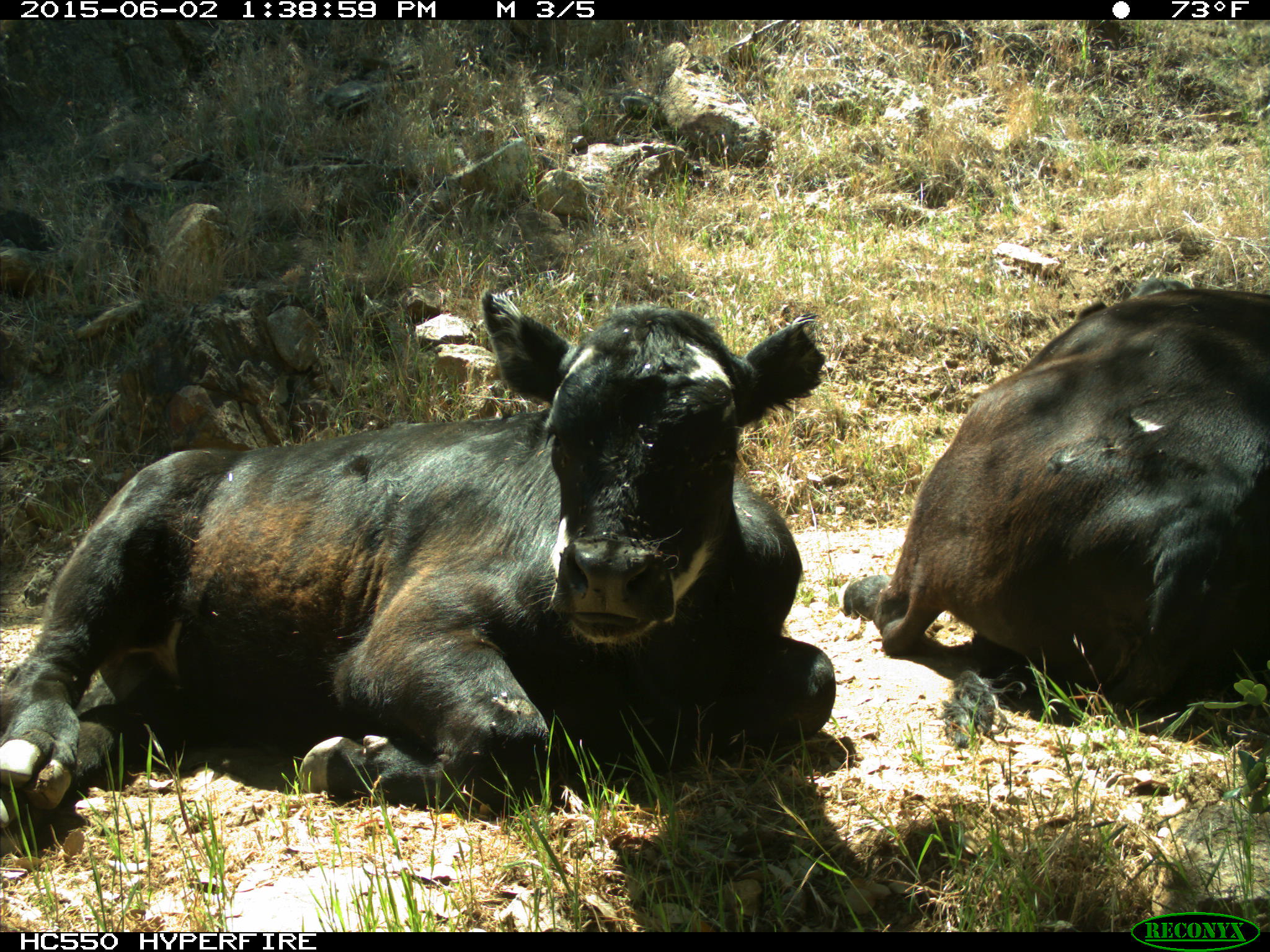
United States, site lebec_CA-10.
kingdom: Animalia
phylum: Chordata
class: Mammalia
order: Artiodactyla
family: Bovidae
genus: Bos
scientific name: Bos taurus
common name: domestic cow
Bos taurus (domestic cow).